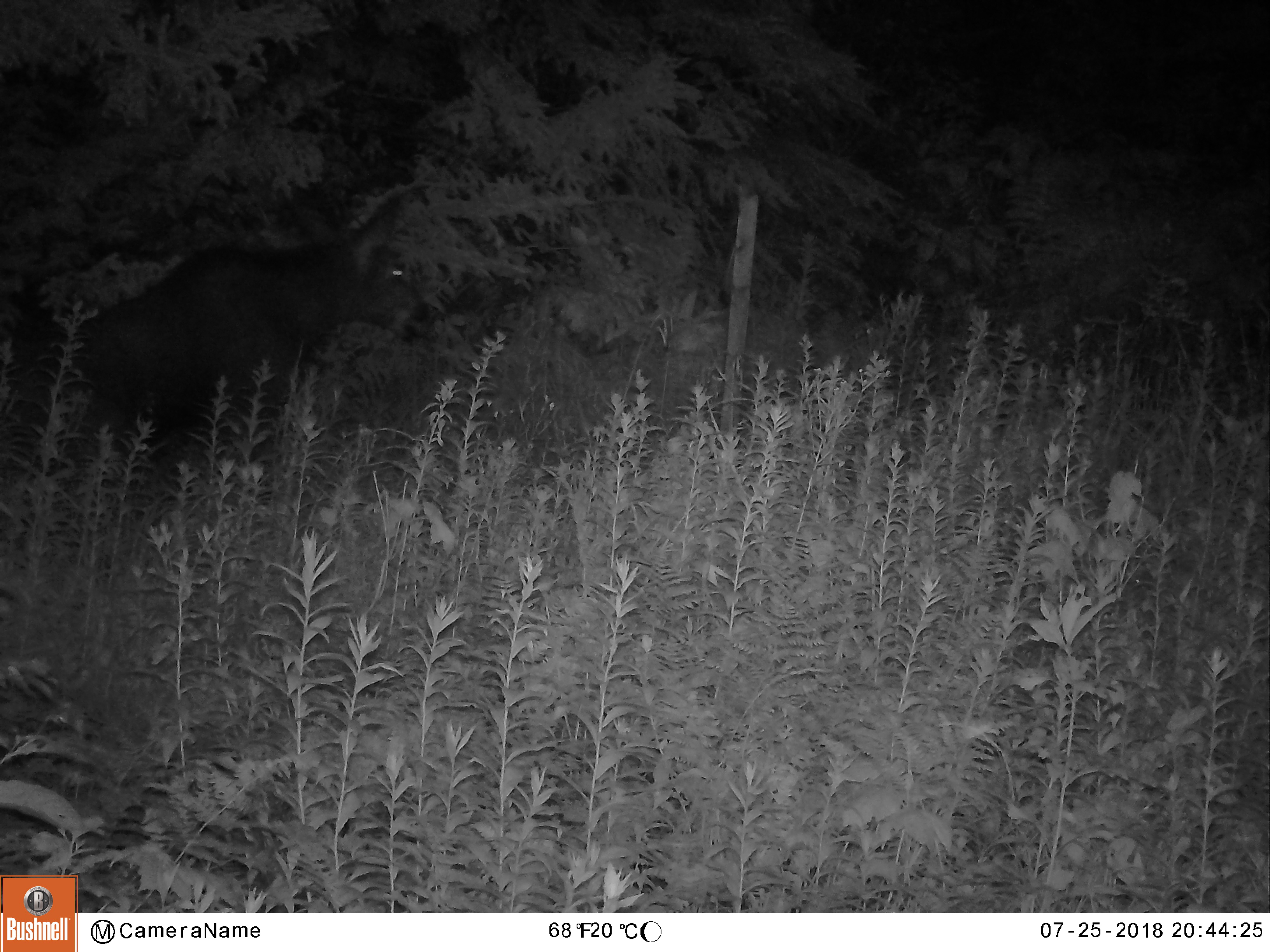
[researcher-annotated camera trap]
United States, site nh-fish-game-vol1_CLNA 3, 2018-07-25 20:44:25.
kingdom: Animalia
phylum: Chordata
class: Mammalia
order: Artiodactyla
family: Cervidae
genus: Alces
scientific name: Alces alces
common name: moose